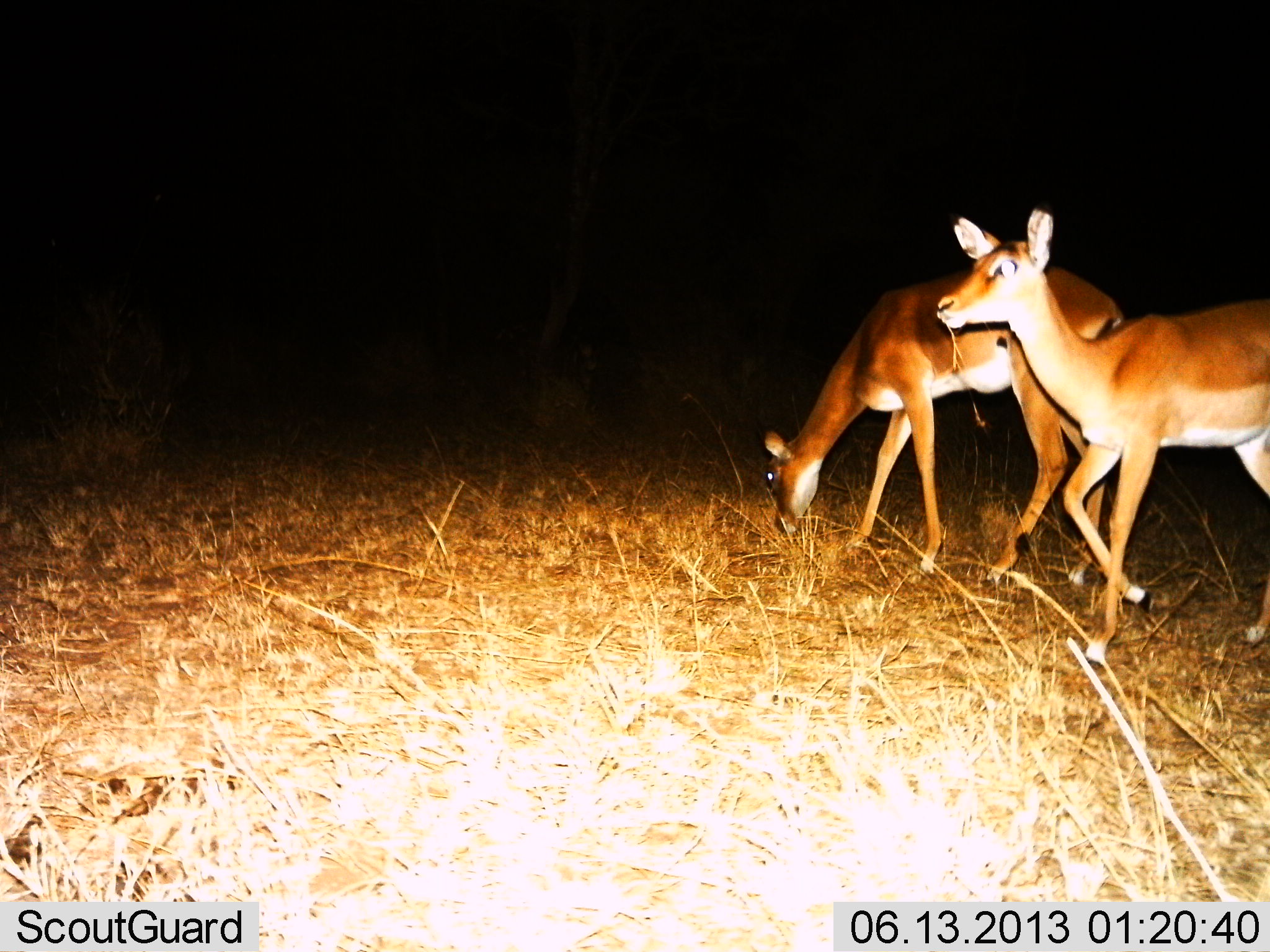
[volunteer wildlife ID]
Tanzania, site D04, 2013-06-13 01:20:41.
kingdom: Animalia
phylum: Chordata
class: Mammalia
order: Artiodactyla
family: Bovidae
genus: Aepyceros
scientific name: Aepyceros melampus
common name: impala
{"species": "impala (Aepyceros melampus)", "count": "2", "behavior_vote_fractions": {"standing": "90%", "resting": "0%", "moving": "0%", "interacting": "0%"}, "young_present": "0%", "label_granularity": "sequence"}